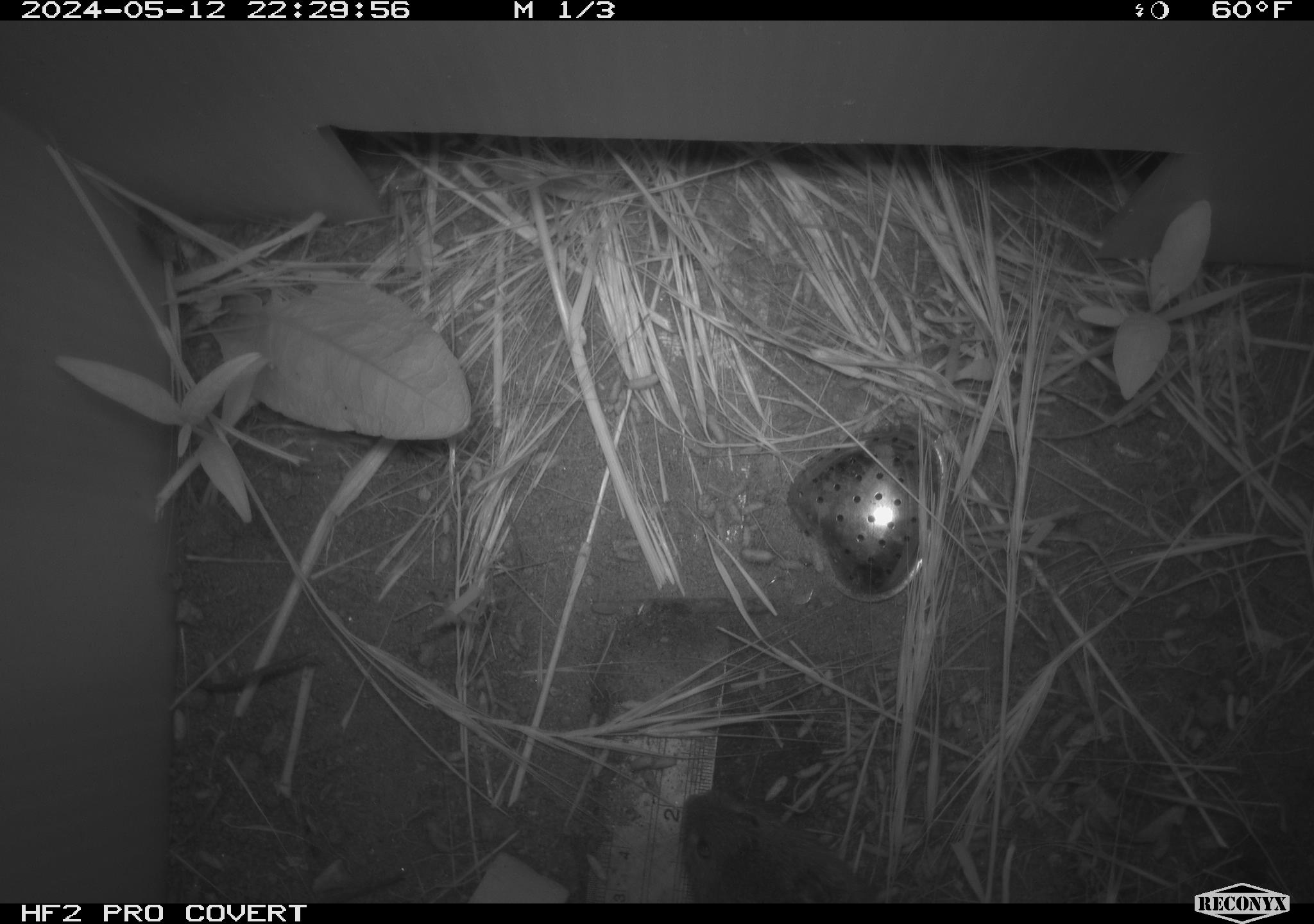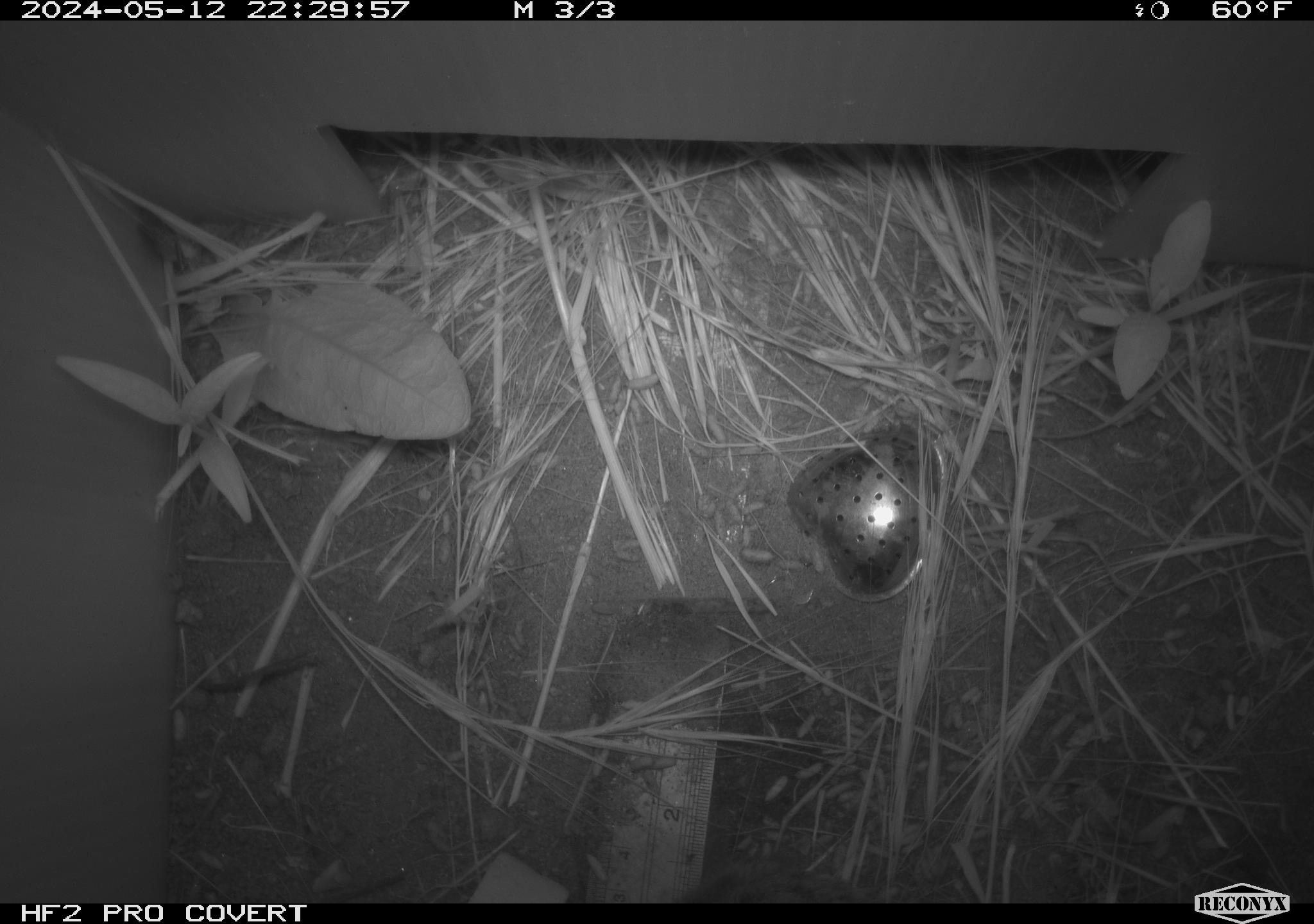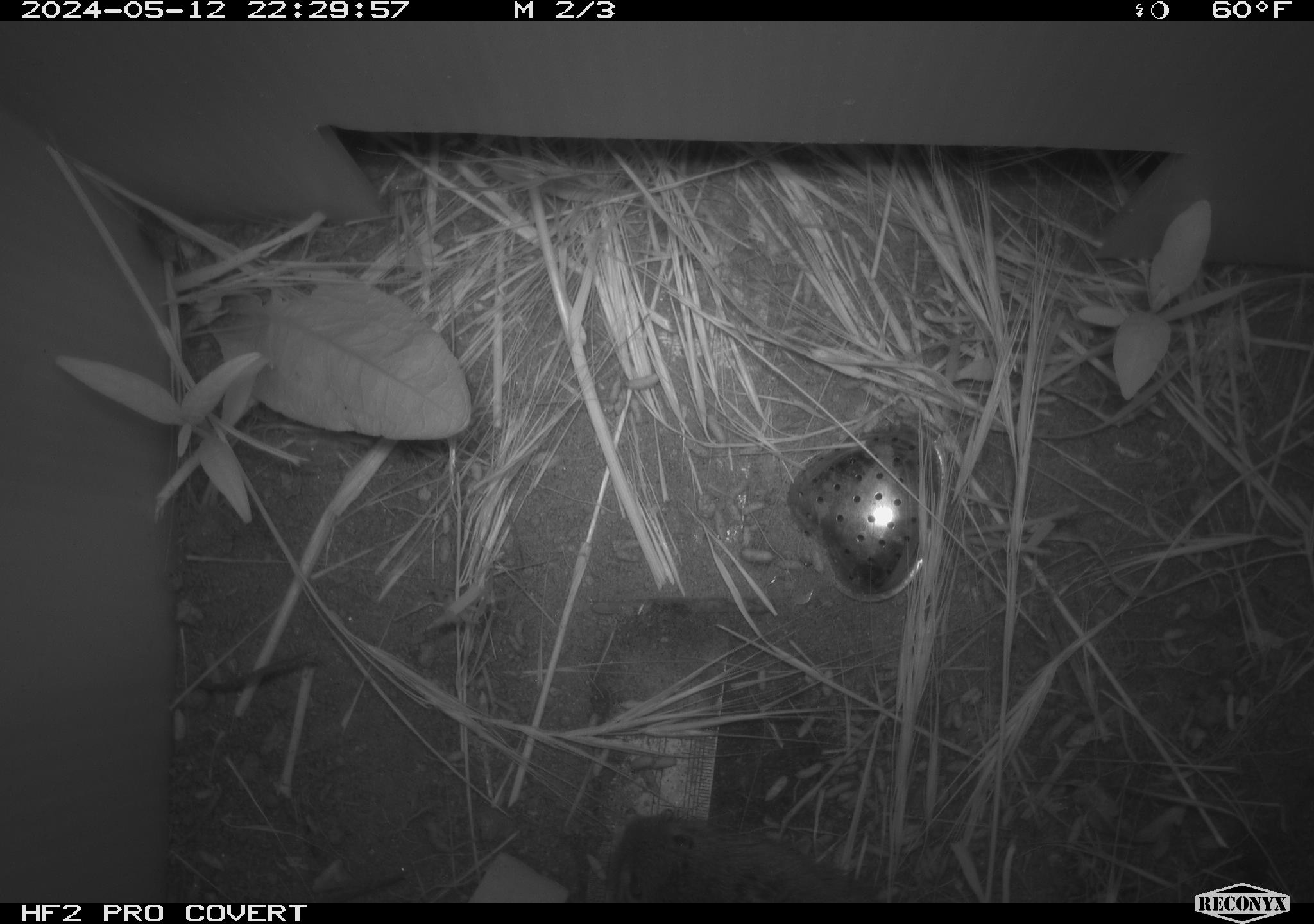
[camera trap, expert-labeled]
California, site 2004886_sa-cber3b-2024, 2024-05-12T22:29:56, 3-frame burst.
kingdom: Animalia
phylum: Chordata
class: Mammalia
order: Rodentia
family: Cricetidae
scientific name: Arvicolinae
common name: voles, lemmings, and muskrats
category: arvicolinae subfamily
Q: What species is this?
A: Arvicolinae subfamily (voles, lemmings, and muskrats) (Arvicolinae).